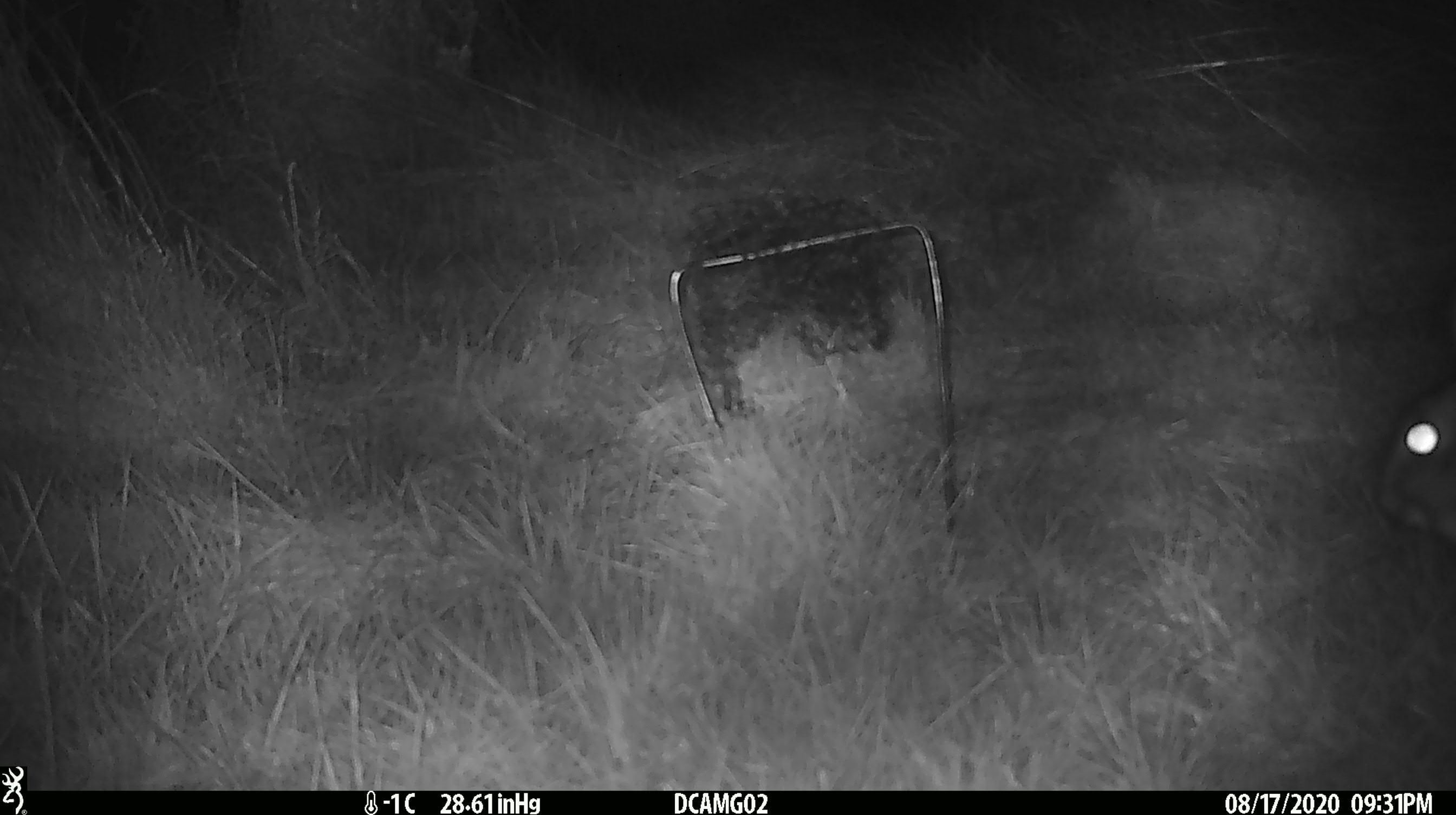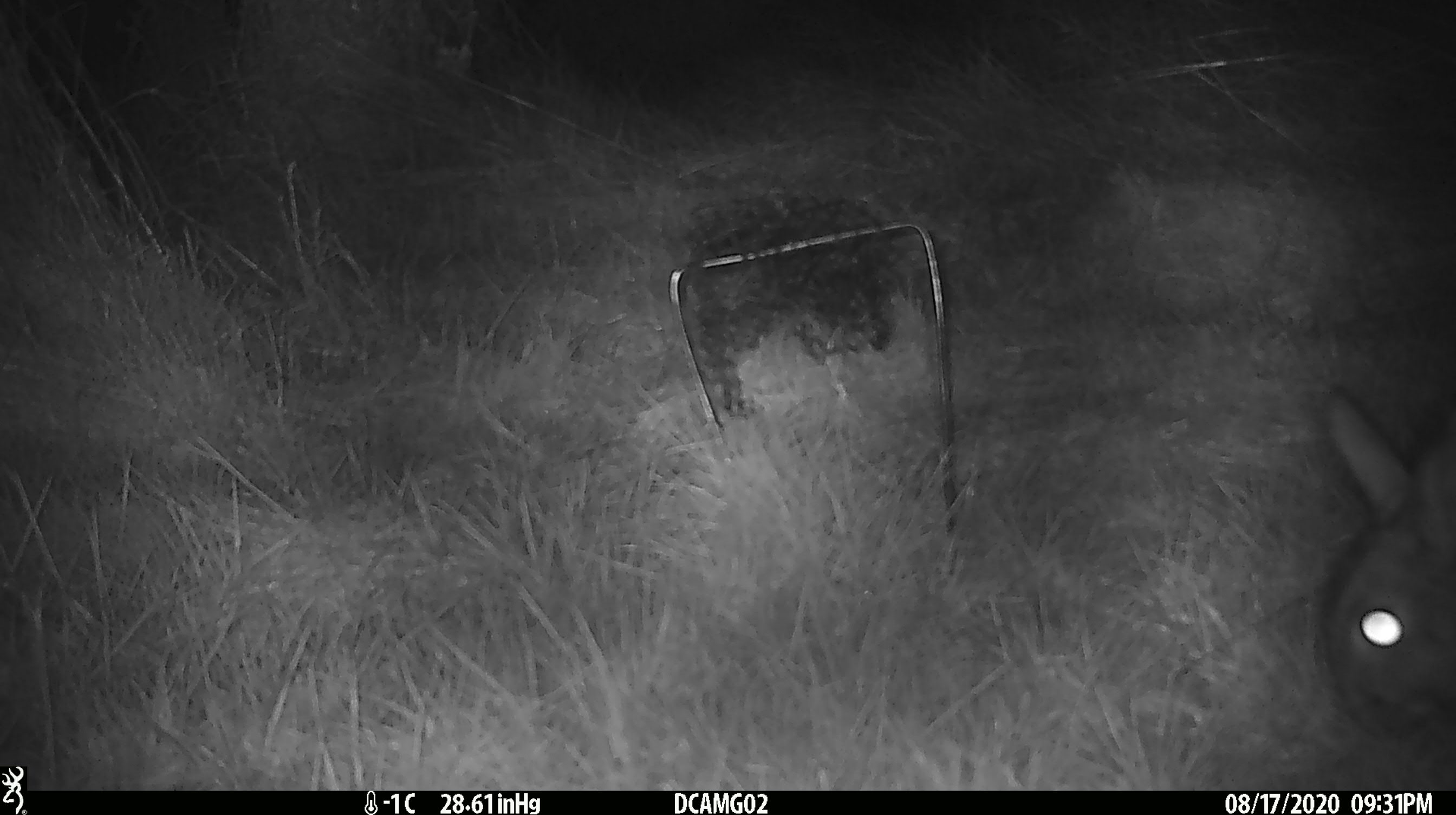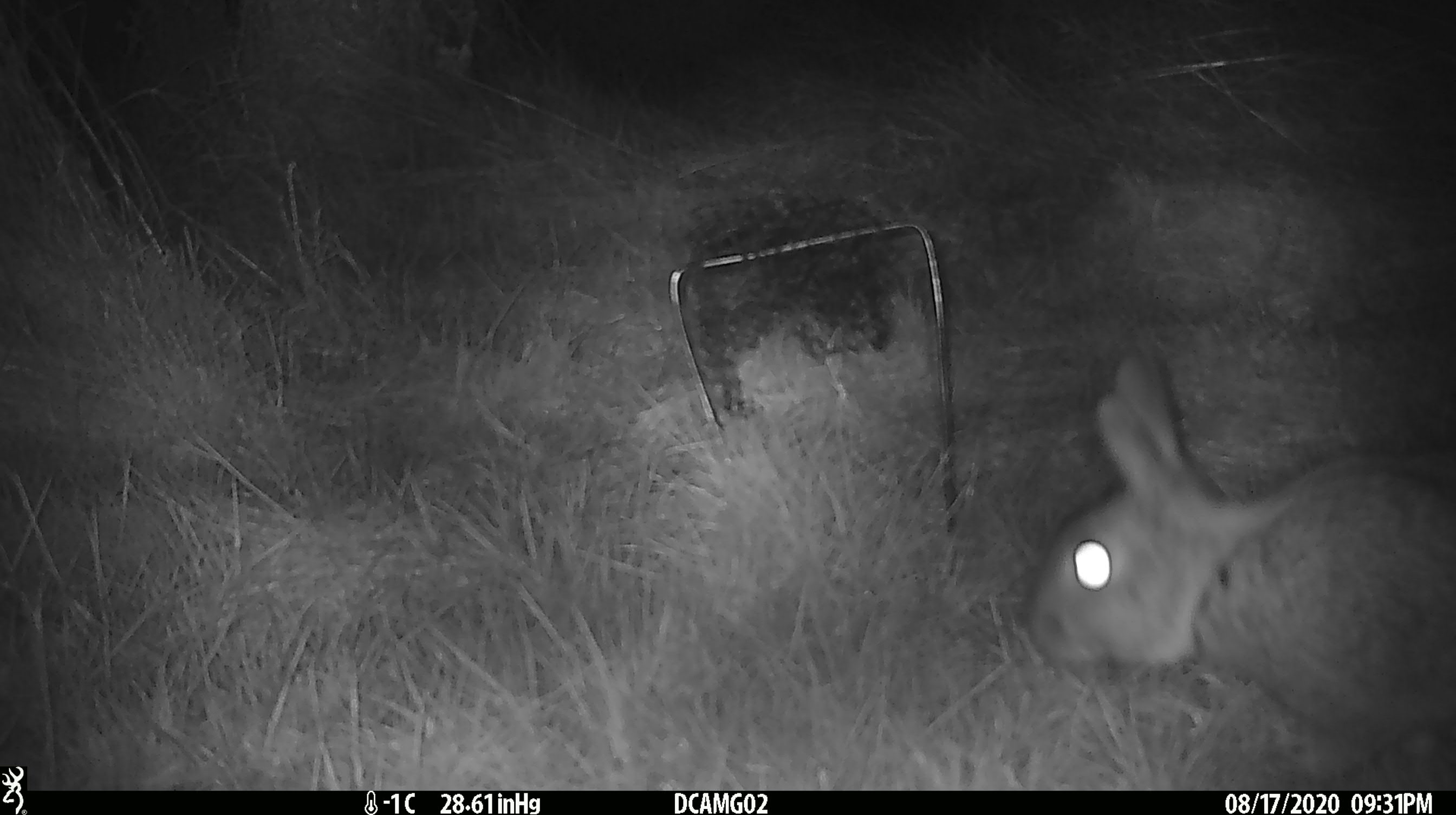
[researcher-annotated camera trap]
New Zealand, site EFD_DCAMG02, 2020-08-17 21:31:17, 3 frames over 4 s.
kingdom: Animalia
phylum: Chordata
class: Mammalia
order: Lagomorpha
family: Leporidae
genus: Oryctolagus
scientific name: Oryctolagus cuniculus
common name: european rabbit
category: rabbit